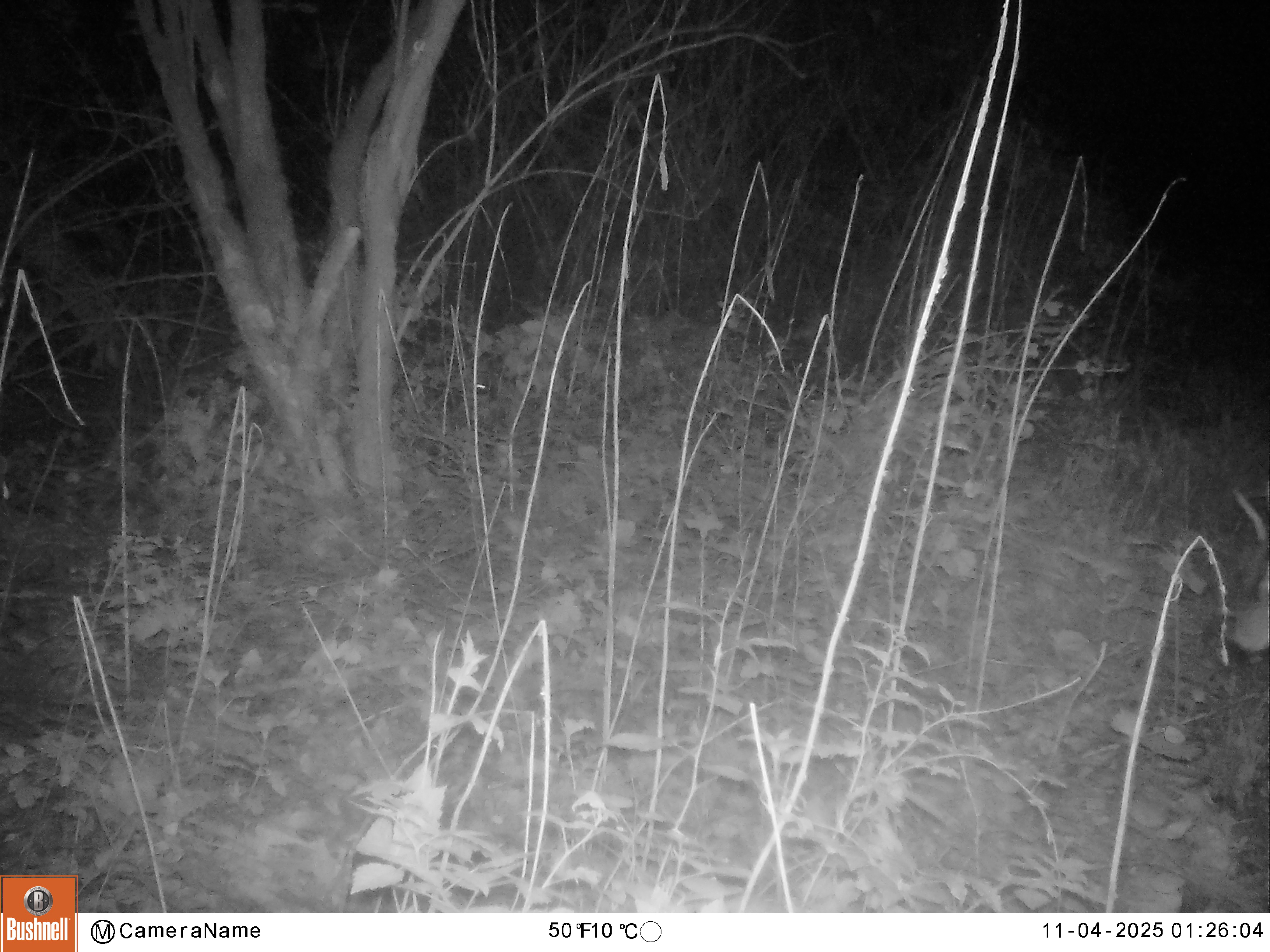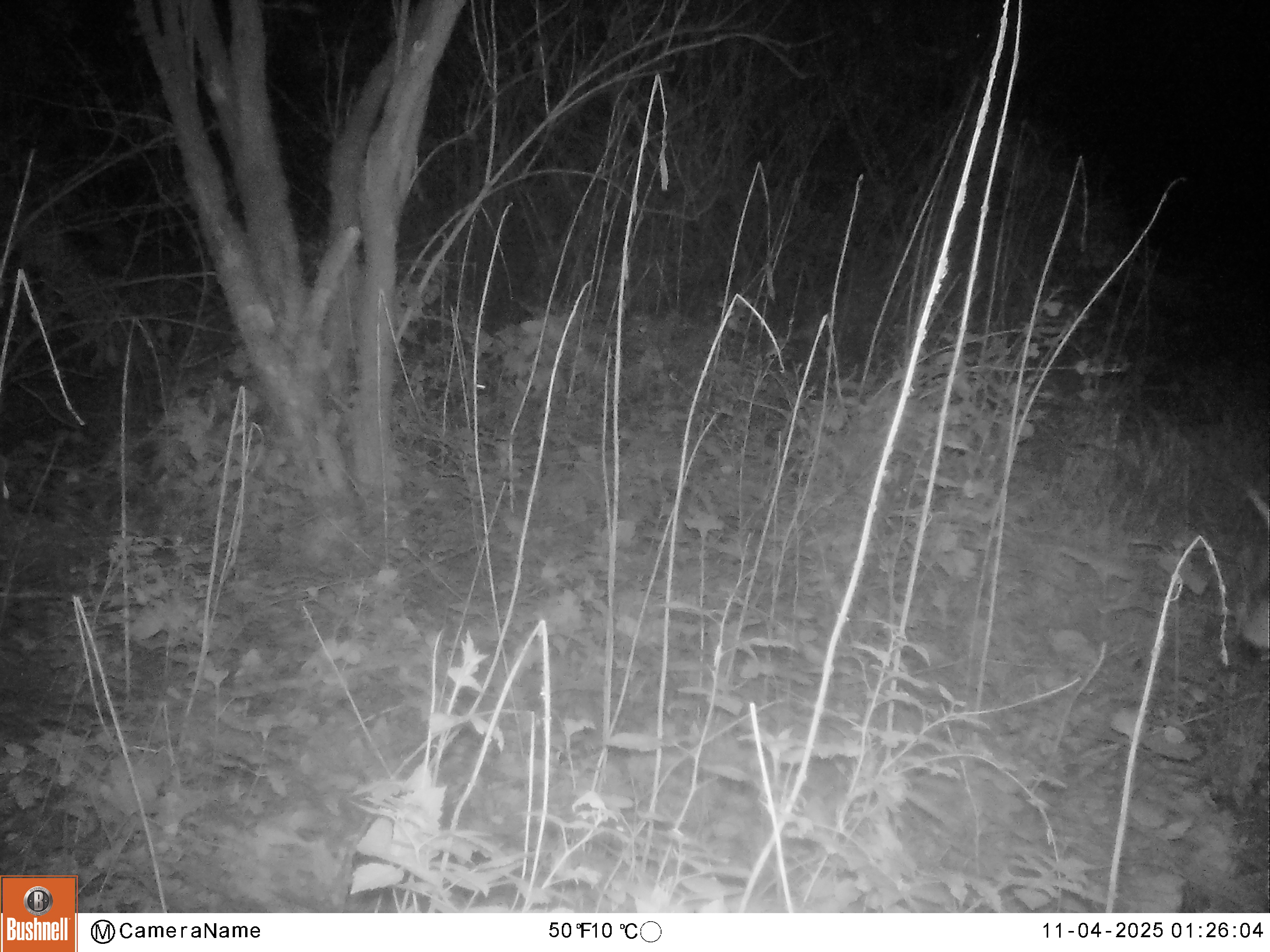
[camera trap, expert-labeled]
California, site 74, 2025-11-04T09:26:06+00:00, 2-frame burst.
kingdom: Animalia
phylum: Chordata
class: Mammalia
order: Artiodactyla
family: Cervidae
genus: Odocoileus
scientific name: Odocoileus hemionus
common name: mule deer